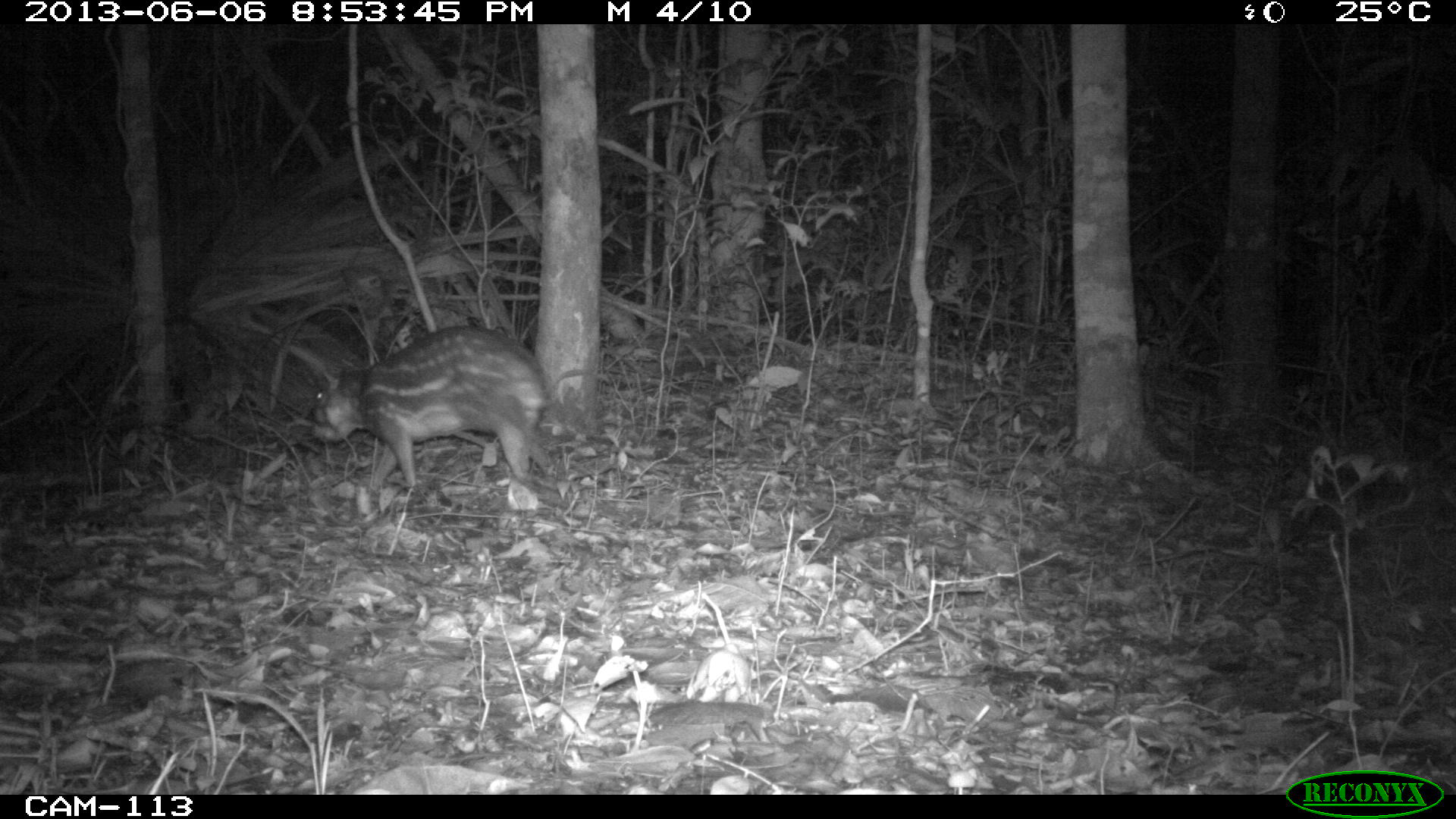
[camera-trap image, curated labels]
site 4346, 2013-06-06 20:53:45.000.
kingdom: Animalia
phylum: Chordata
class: Mammalia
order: Rodentia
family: Cuniculidae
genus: Cuniculus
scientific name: Cuniculus paca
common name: lowland paca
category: agouti paca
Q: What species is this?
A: Agouti paca (lowland paca) (Cuniculus paca).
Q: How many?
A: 1.